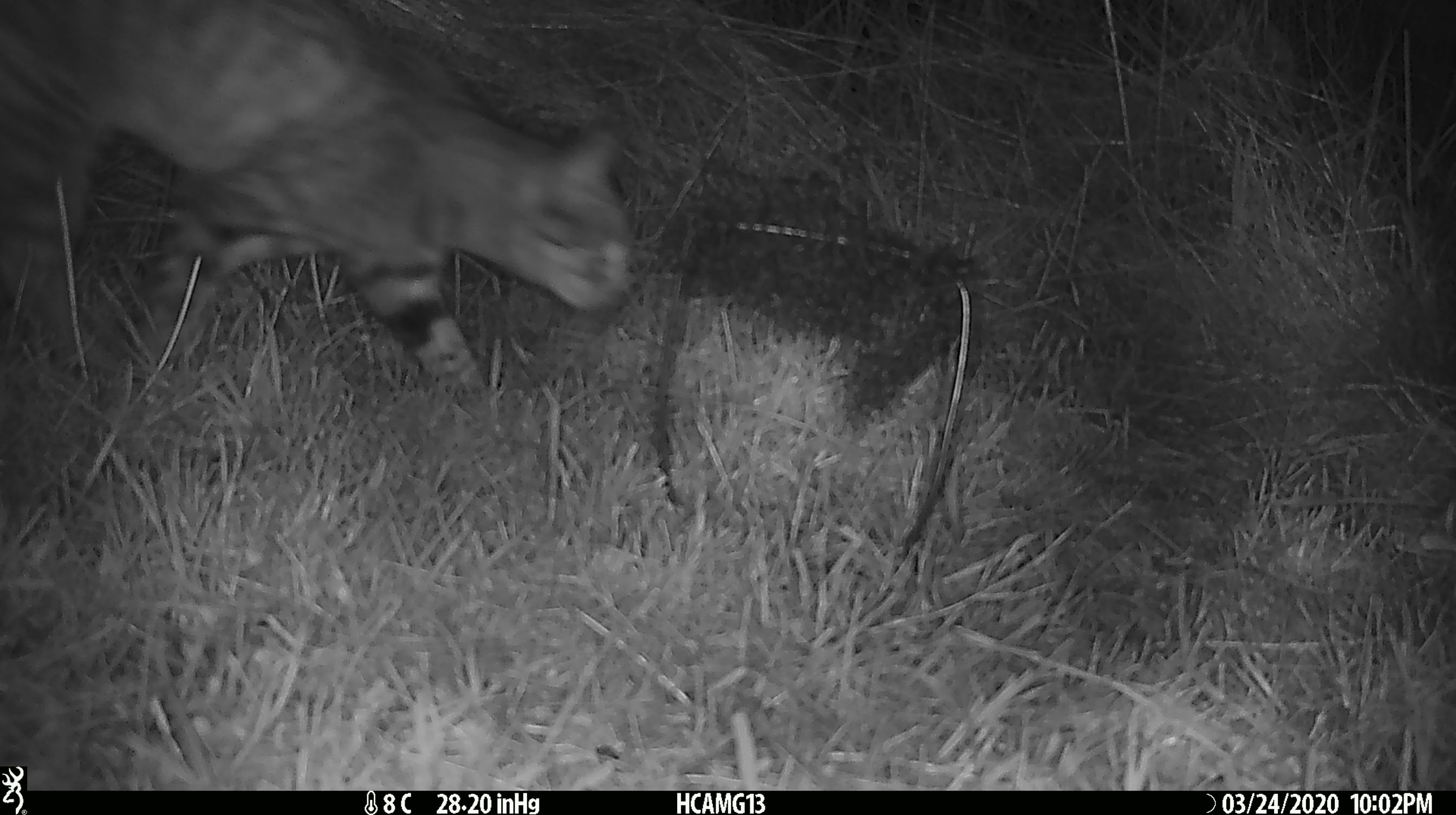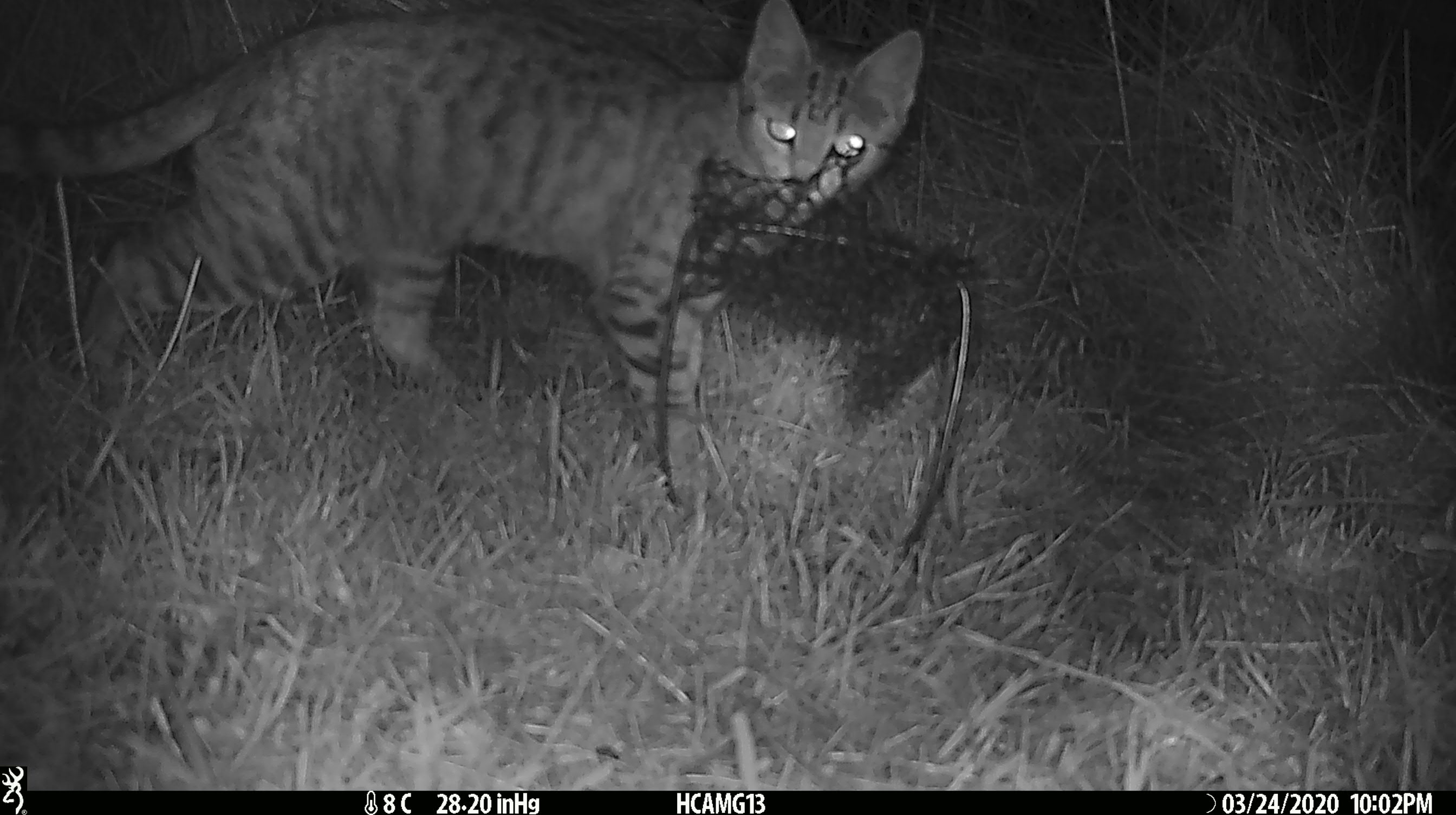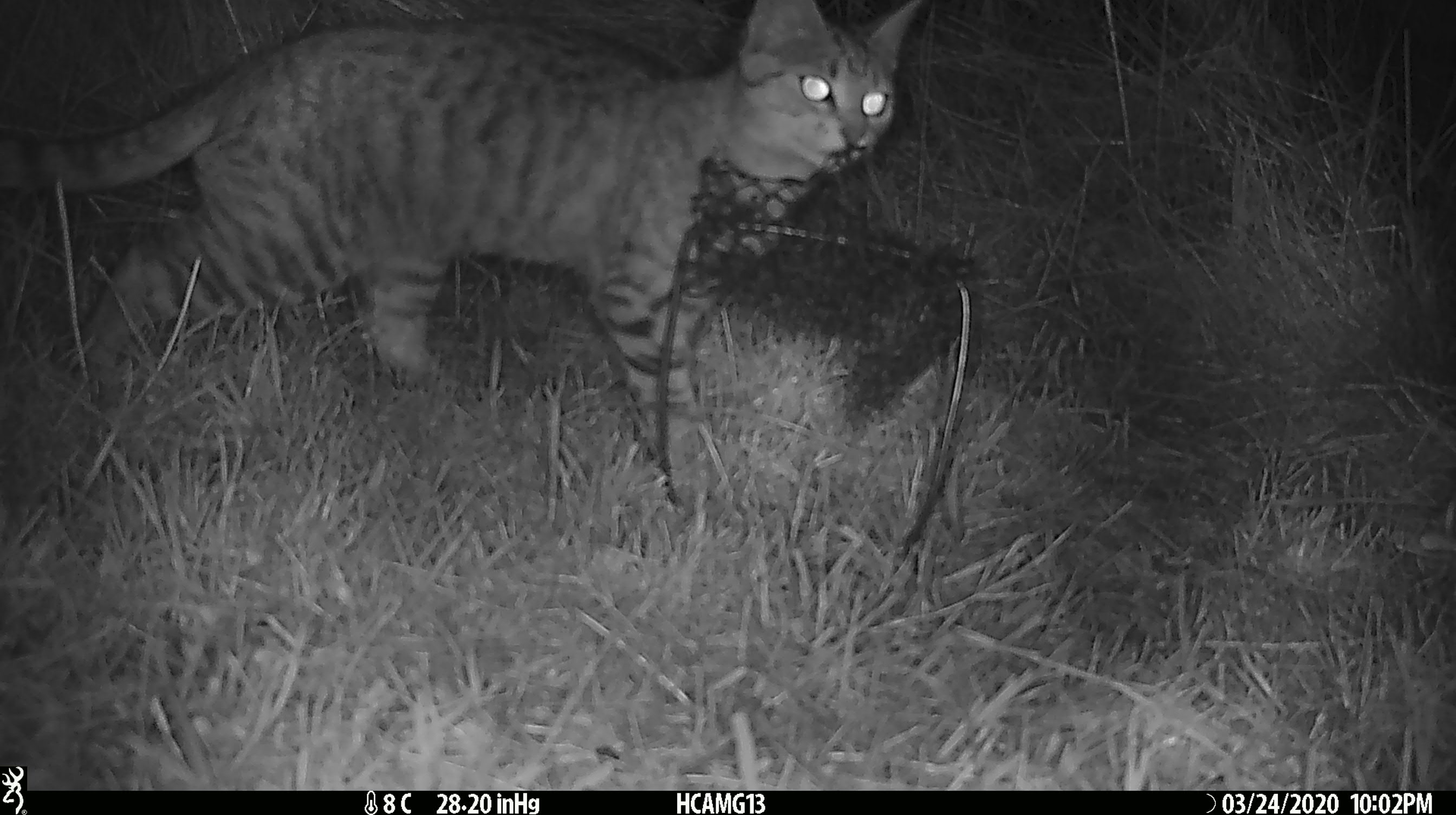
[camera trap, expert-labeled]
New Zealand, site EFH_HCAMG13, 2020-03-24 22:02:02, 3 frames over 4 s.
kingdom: Animalia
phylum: Chordata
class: Mammalia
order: Carnivora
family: Felidae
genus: Felis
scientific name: Felis catus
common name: domestic cat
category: cat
Cat (domestic cat) (Felis catus).